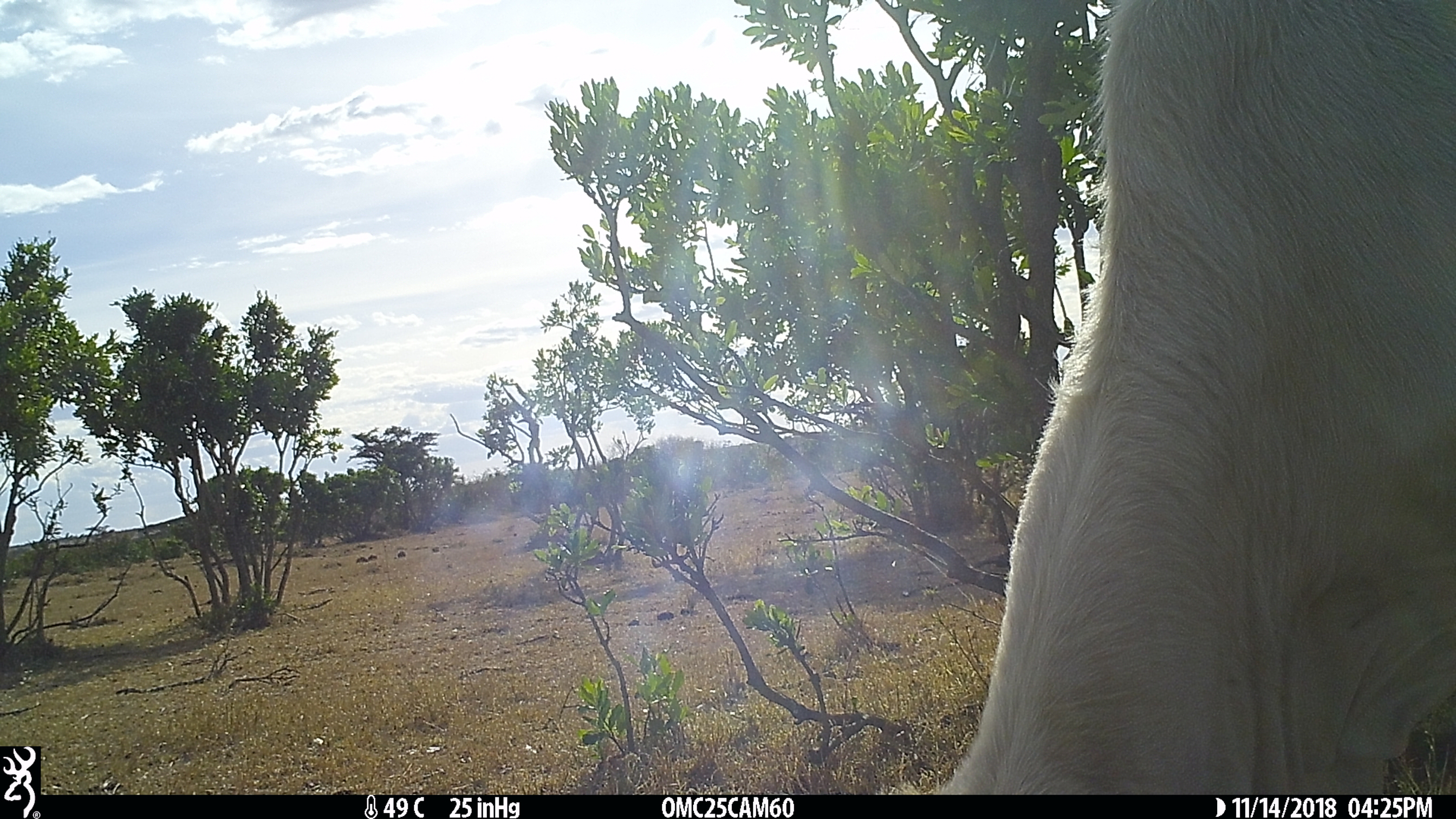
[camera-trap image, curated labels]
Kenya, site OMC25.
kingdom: Animalia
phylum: Chordata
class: Mammalia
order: Artiodactyla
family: Bovidae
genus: Bos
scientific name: Bos taurus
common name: cattle